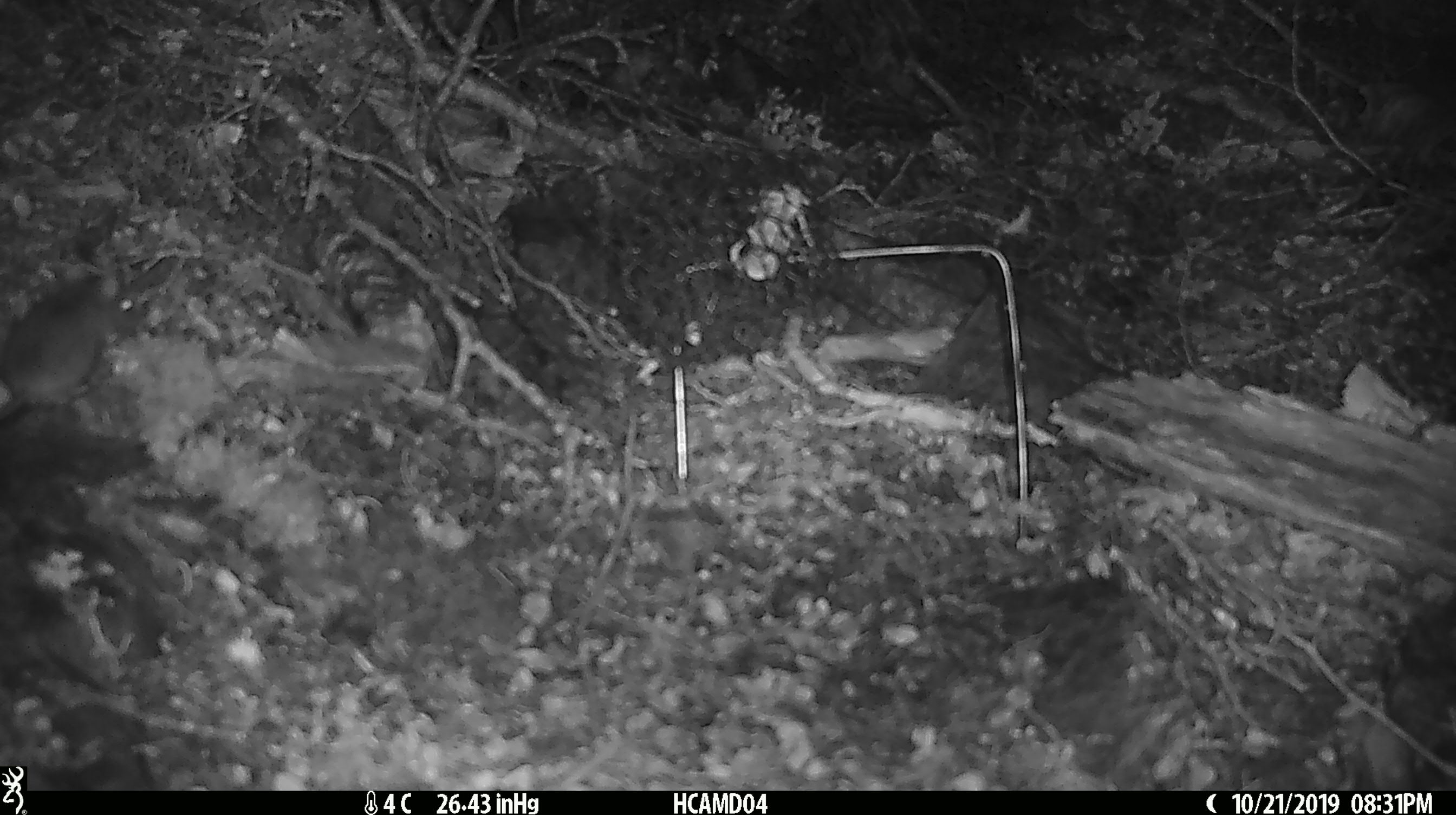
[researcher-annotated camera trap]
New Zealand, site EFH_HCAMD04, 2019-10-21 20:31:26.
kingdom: Animalia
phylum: Chordata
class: Mammalia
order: Rodentia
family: Muridae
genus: Mus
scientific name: Mus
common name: mouse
Mouse (Mus).